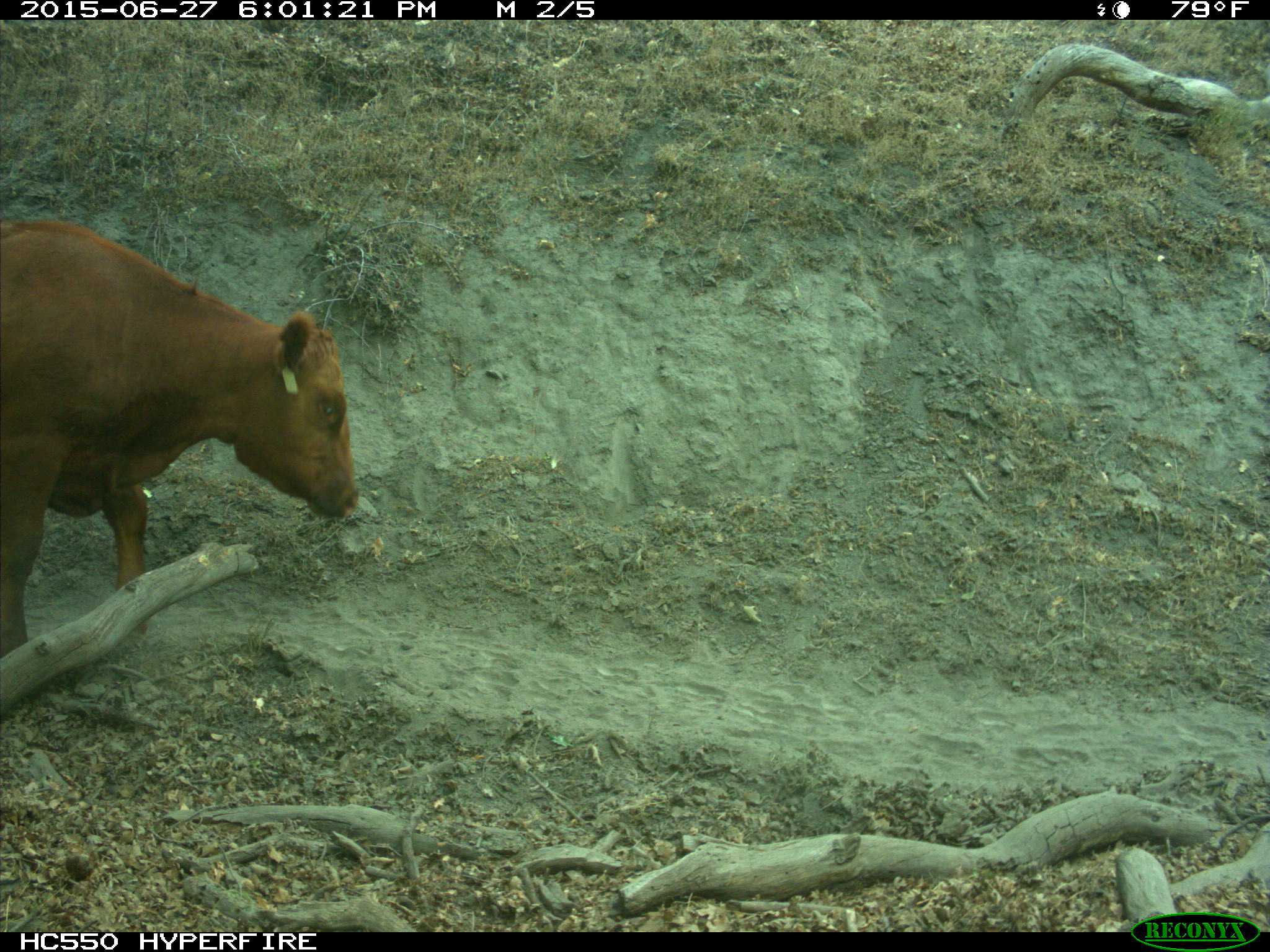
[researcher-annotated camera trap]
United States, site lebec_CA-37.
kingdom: Animalia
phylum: Chordata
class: Mammalia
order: Artiodactyla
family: Bovidae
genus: Bos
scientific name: Bos taurus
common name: domestic cow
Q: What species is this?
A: Bos taurus (domestic cow).